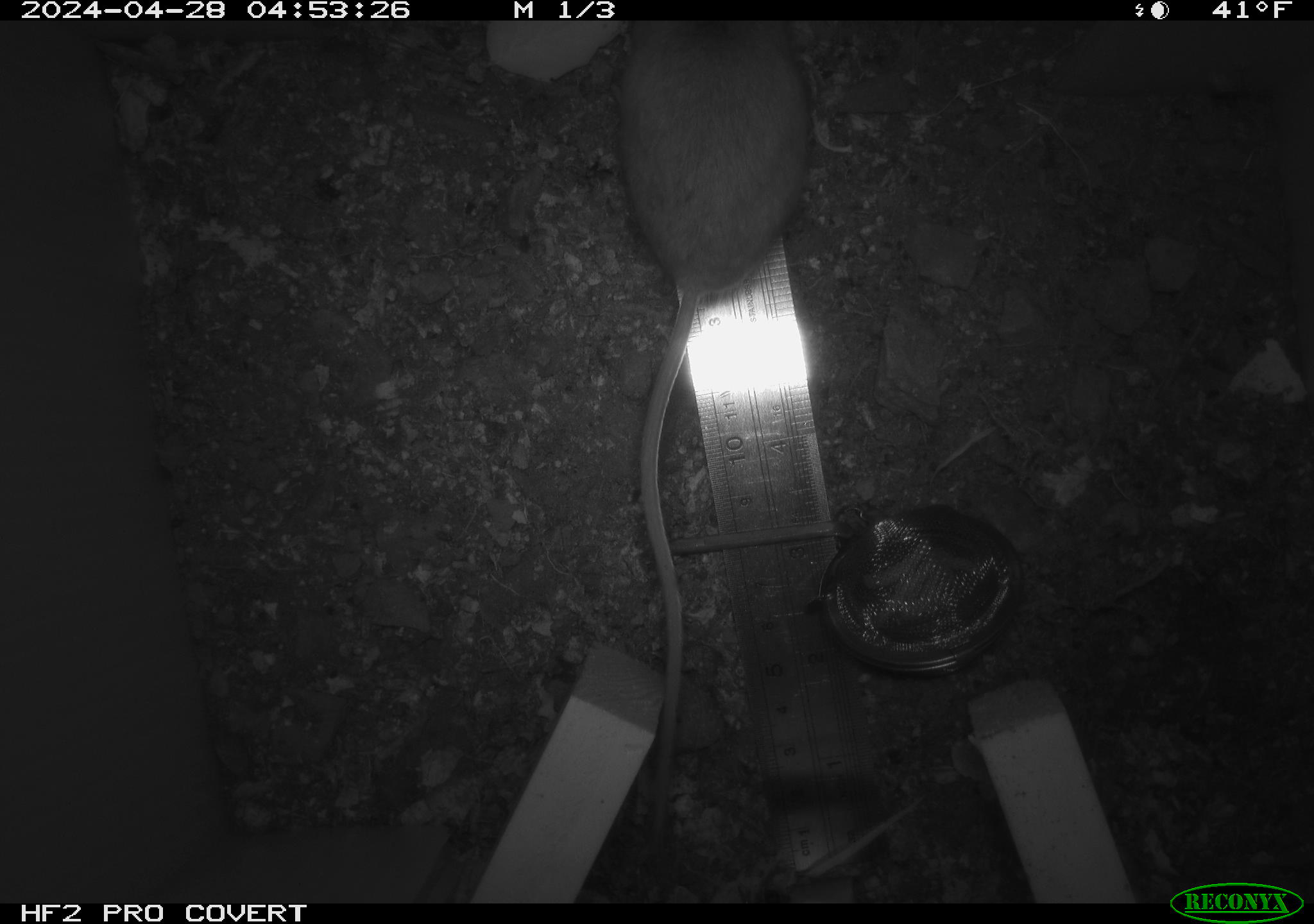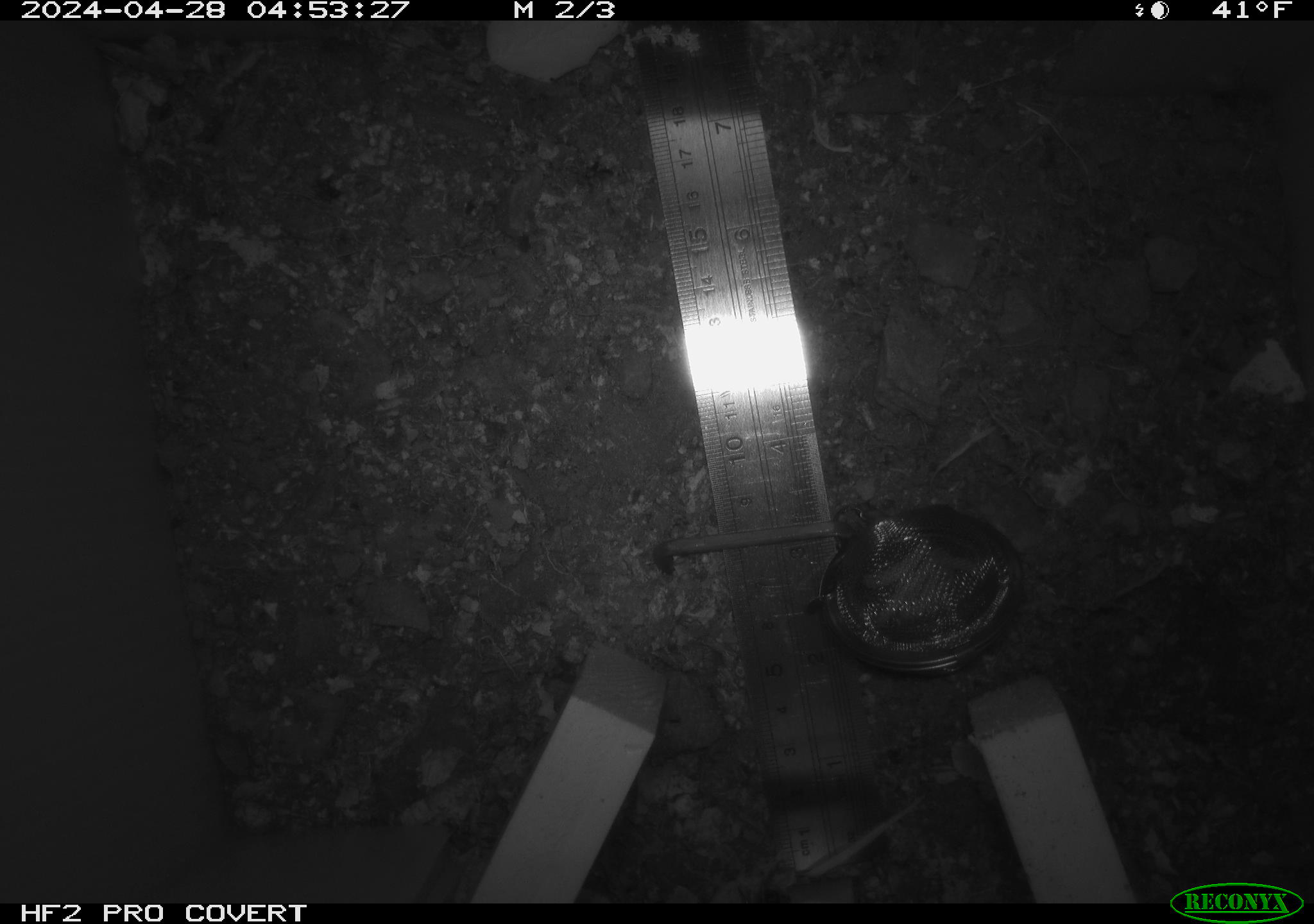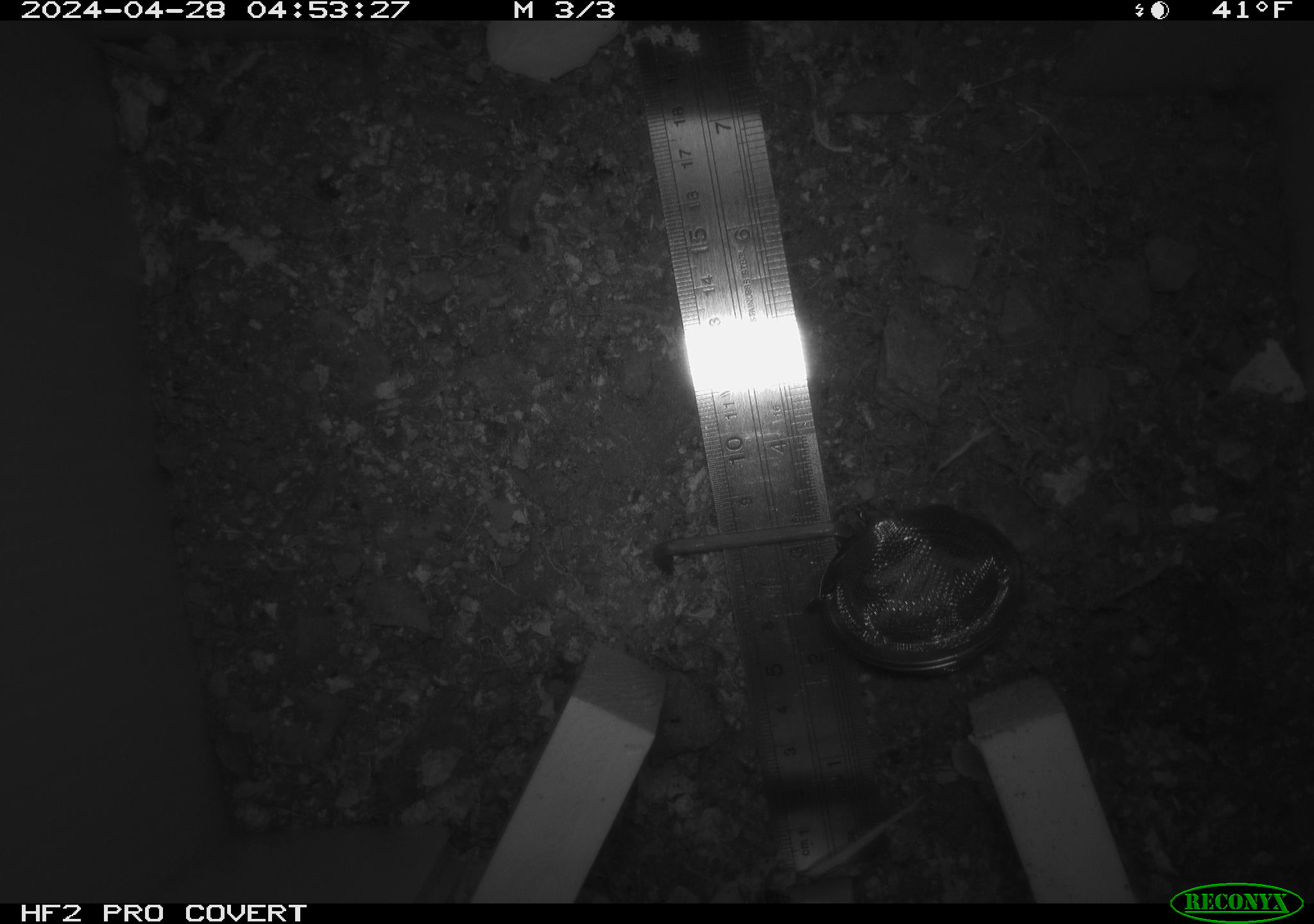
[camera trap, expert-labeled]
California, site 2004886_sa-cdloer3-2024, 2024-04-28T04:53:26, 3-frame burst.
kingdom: Animalia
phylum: Chordata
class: Mammalia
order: Rodentia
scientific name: Rodentia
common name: mouse species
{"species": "mouse species (Rodentia)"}